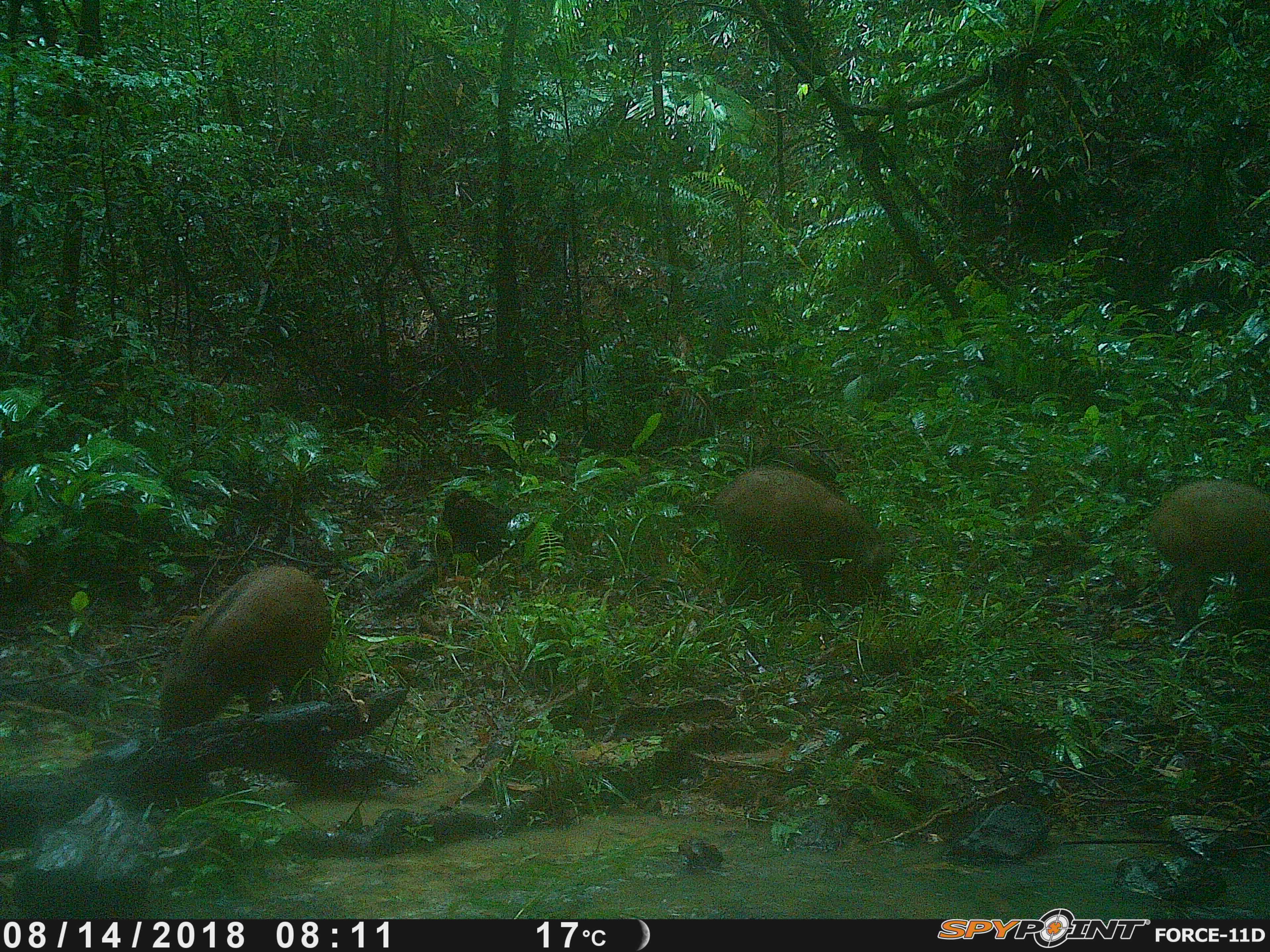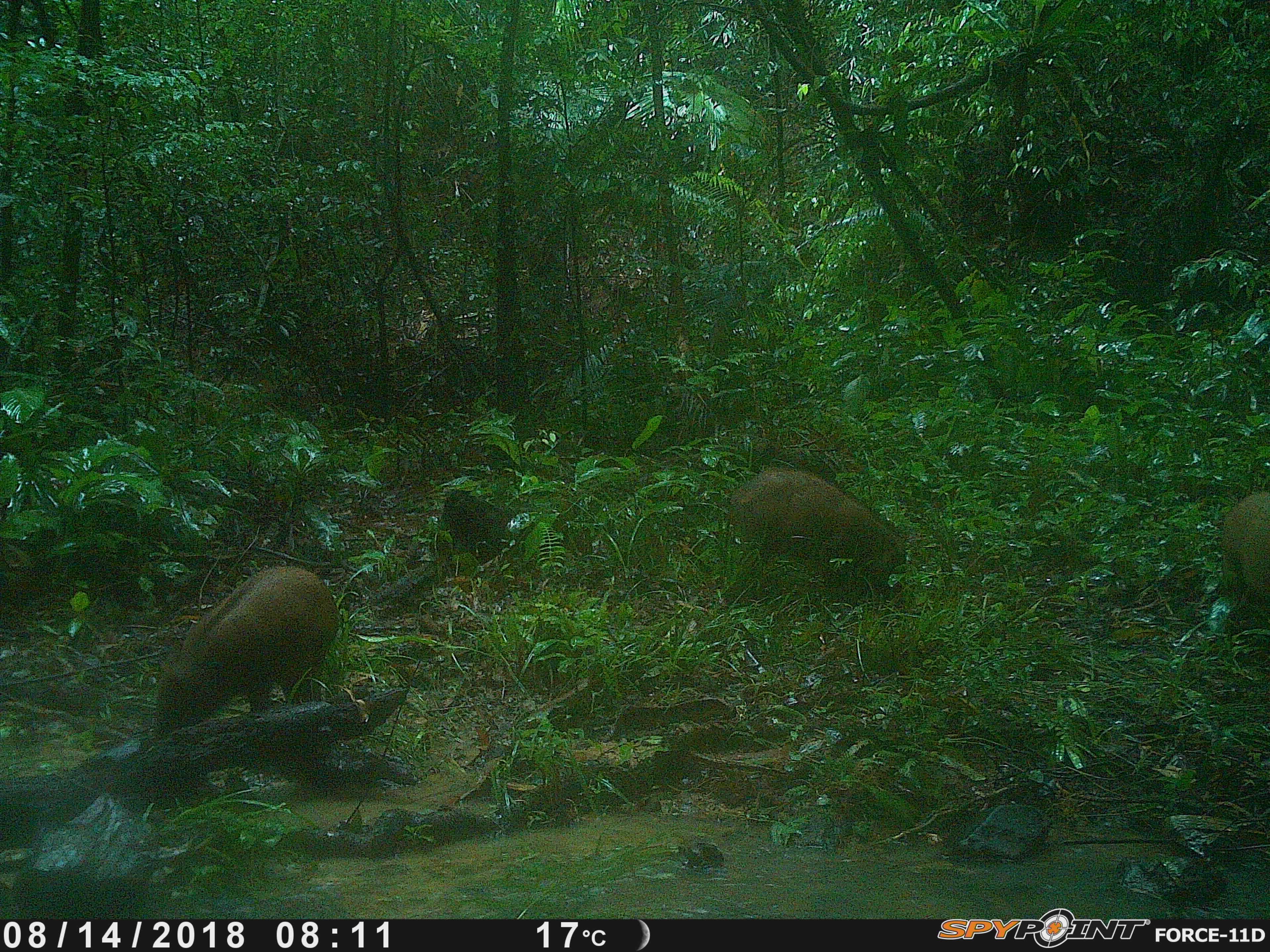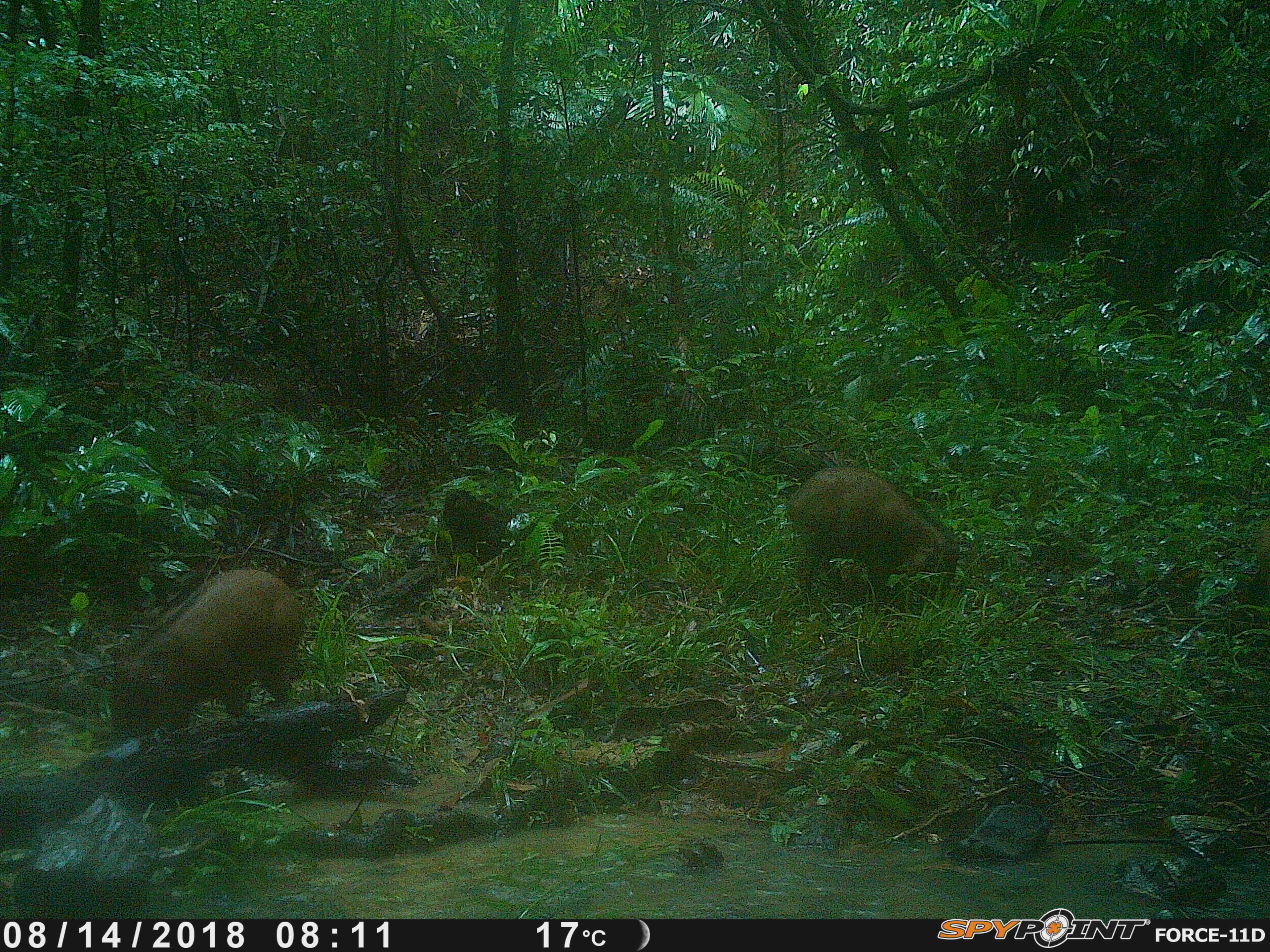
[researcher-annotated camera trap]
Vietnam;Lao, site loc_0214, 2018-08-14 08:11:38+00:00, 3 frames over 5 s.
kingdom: Animalia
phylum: Chordata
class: Mammalia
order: Artiodactyla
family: Suidae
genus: Sus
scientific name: Sus scrofa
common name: eurasian wild pig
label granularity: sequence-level